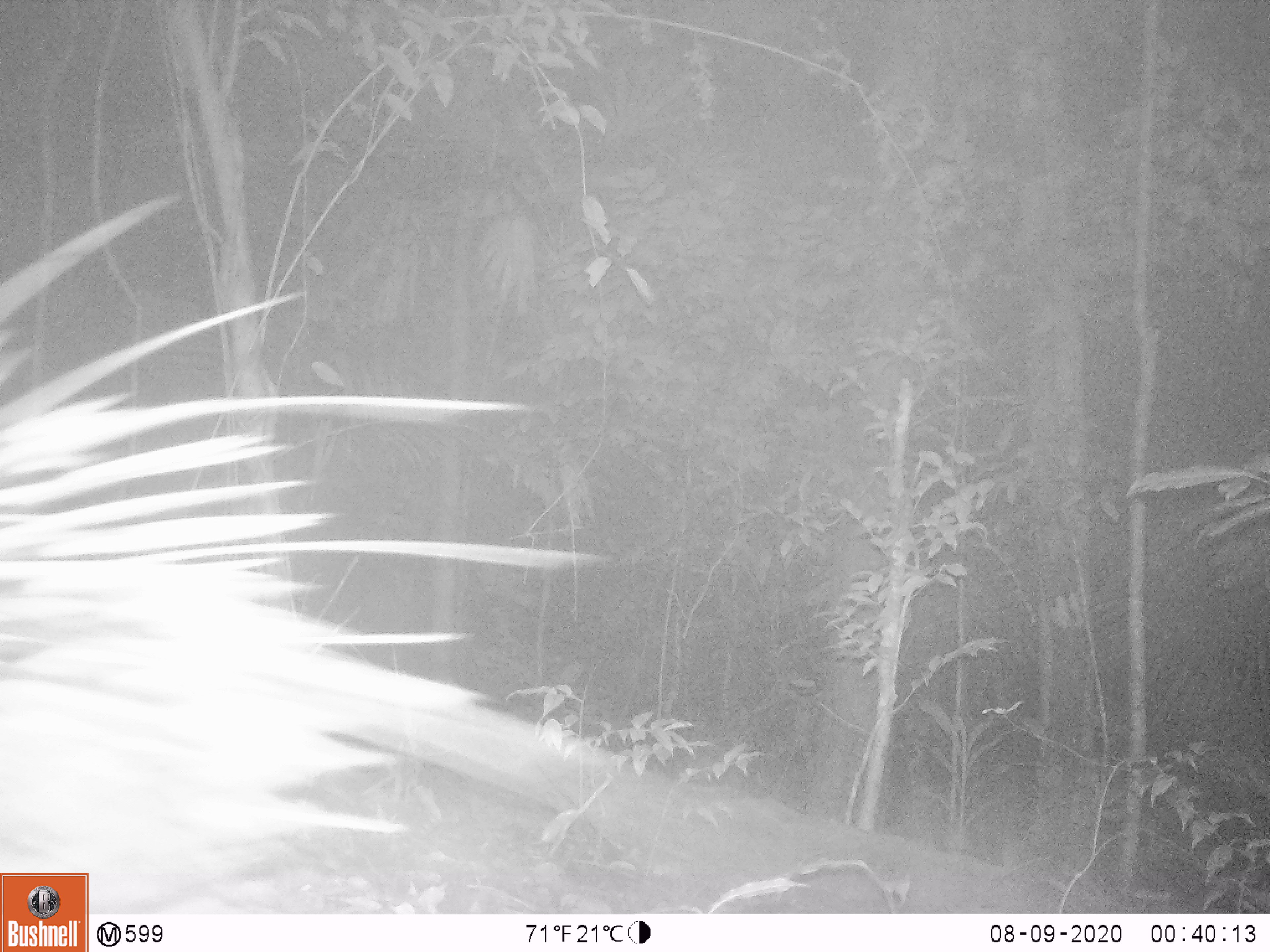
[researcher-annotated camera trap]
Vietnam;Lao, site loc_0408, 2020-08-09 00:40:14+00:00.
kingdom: Animalia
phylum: Chordata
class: Mammalia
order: Rodentia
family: Hystricidae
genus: Hystrix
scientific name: Hystrix brachyura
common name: malayan porcupine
Malayan porcupine (Hystrix brachyura). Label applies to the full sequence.